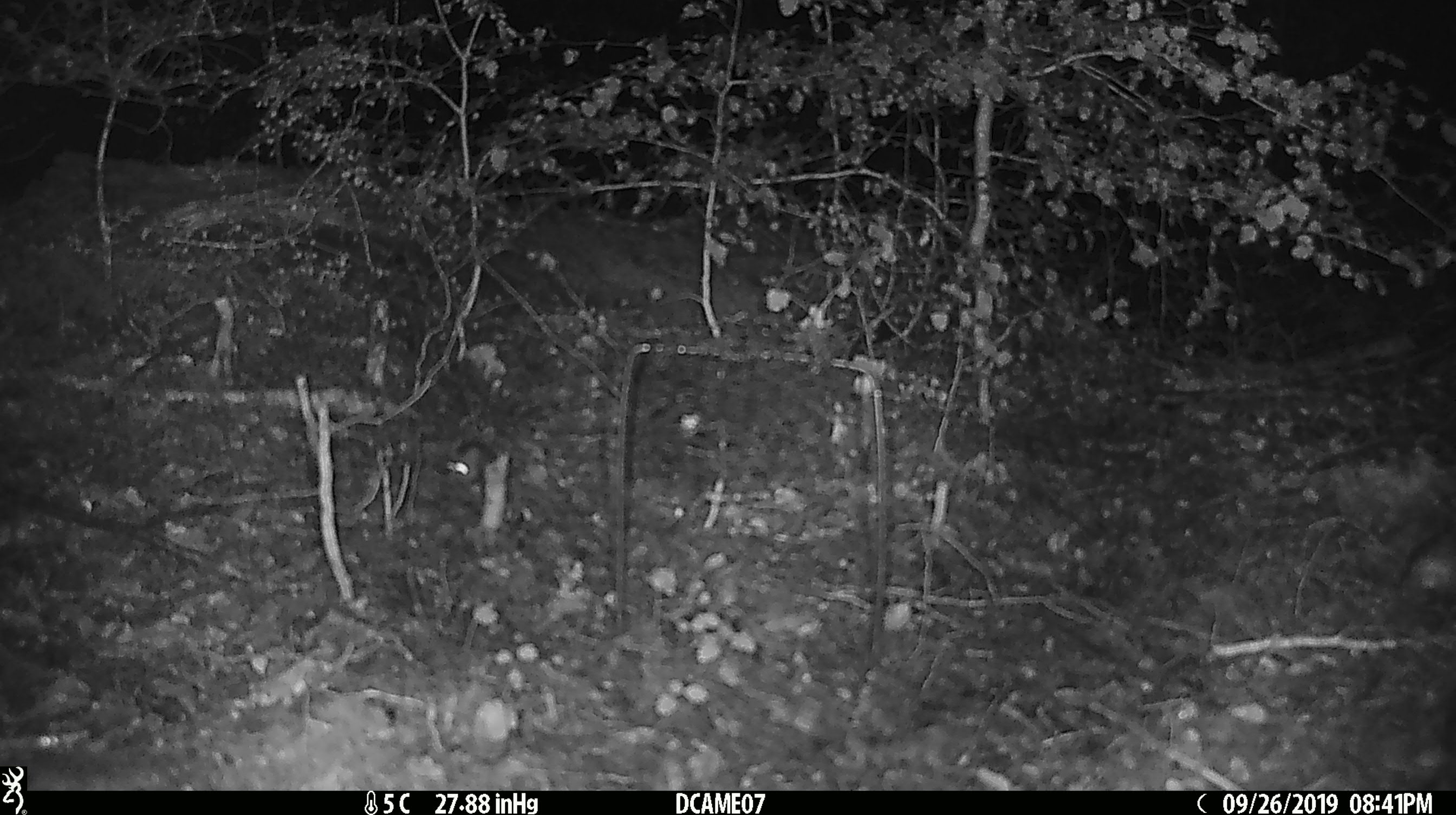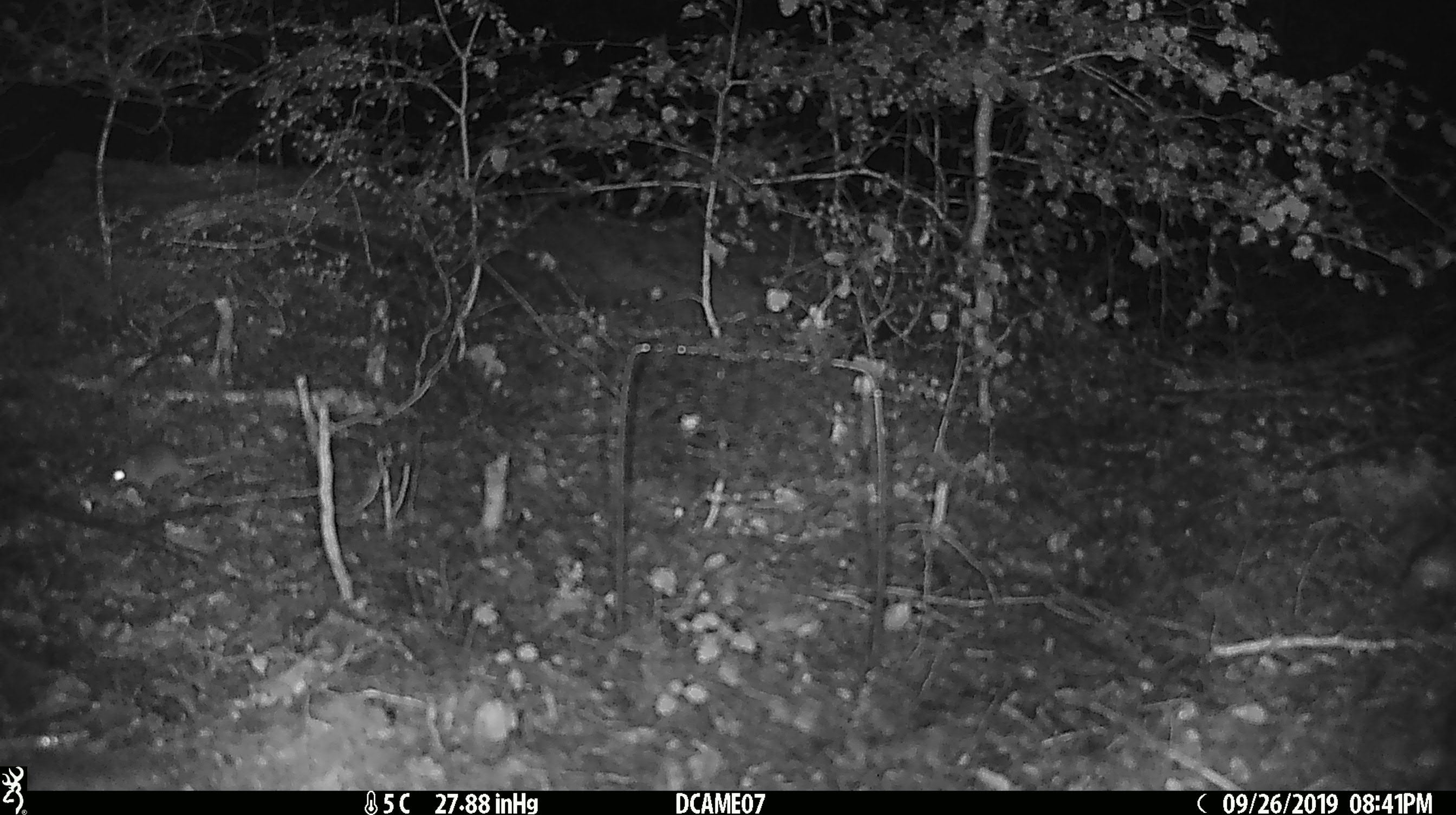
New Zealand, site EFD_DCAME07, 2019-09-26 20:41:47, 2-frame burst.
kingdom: Animalia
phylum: Chordata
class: Mammalia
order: Rodentia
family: Muridae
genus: Mus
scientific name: Mus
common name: mouse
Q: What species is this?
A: Mouse (Mus).